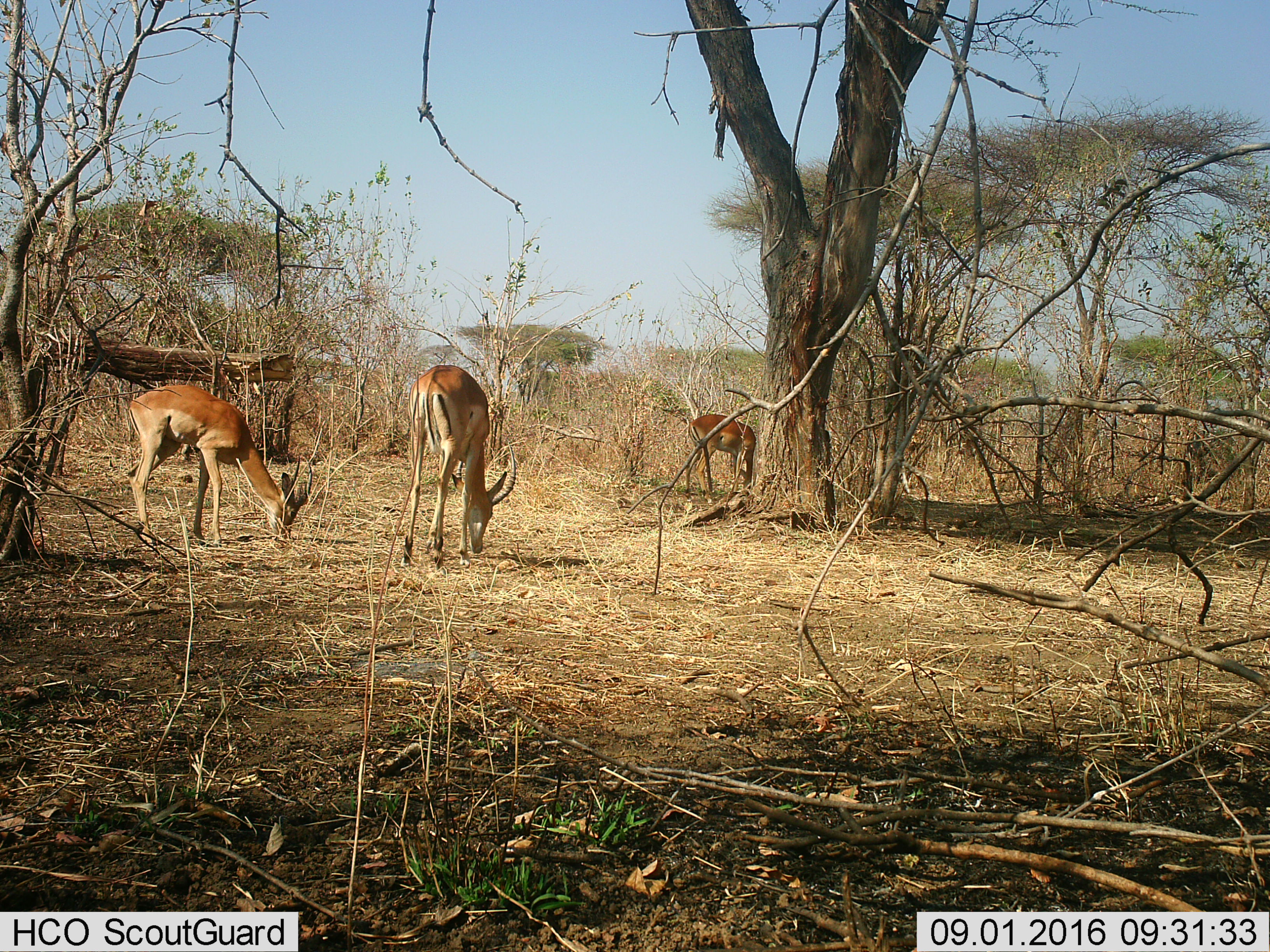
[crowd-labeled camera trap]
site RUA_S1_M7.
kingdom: Animalia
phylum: Chordata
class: Mammalia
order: Artiodactyla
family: Bovidae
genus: Aepyceros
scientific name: Aepyceros melampus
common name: impala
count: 3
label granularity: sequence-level